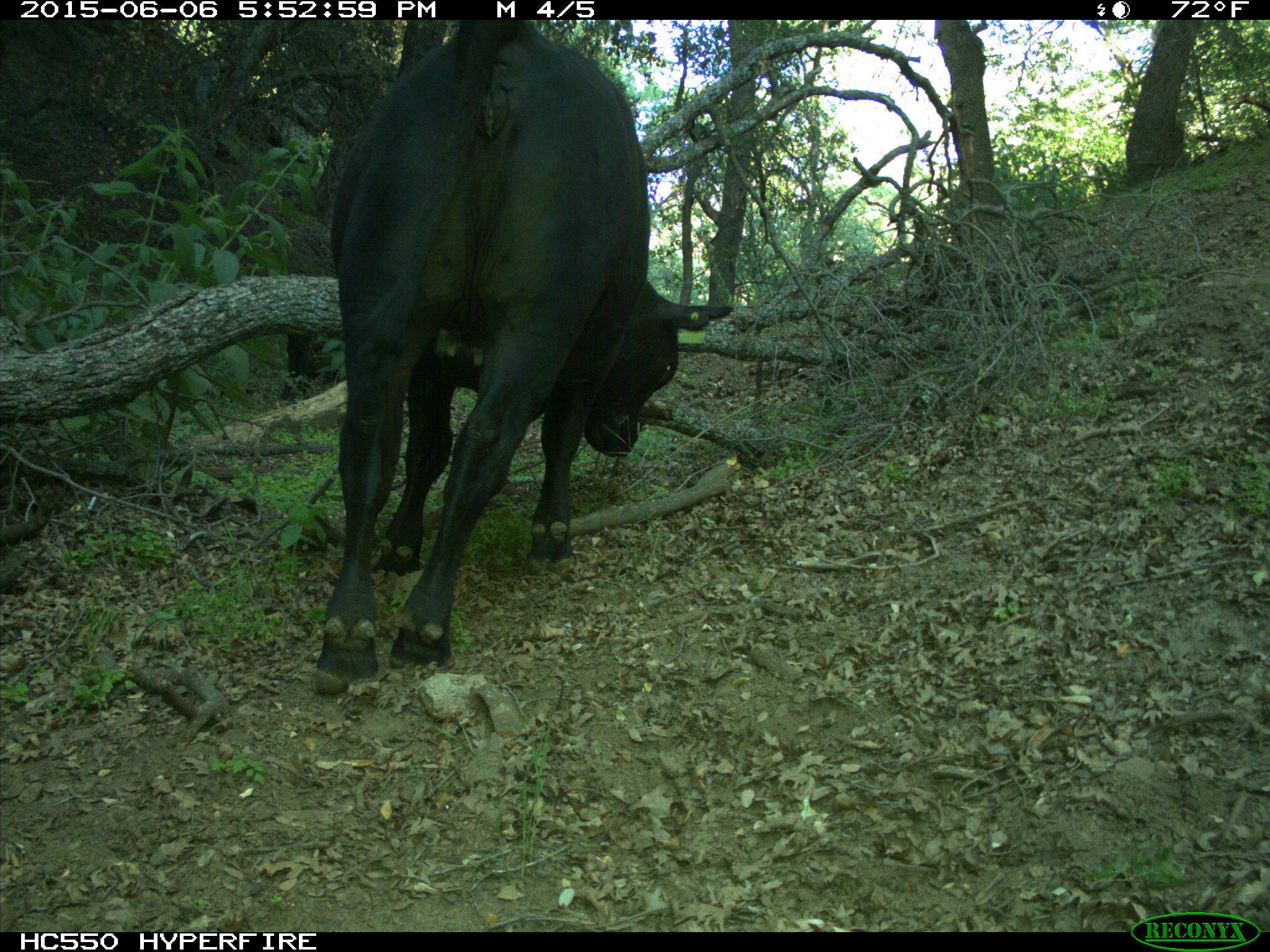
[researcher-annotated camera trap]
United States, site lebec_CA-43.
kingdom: Animalia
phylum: Chordata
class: Mammalia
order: Artiodactyla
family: Bovidae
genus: Bos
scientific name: Bos taurus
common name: domestic cow